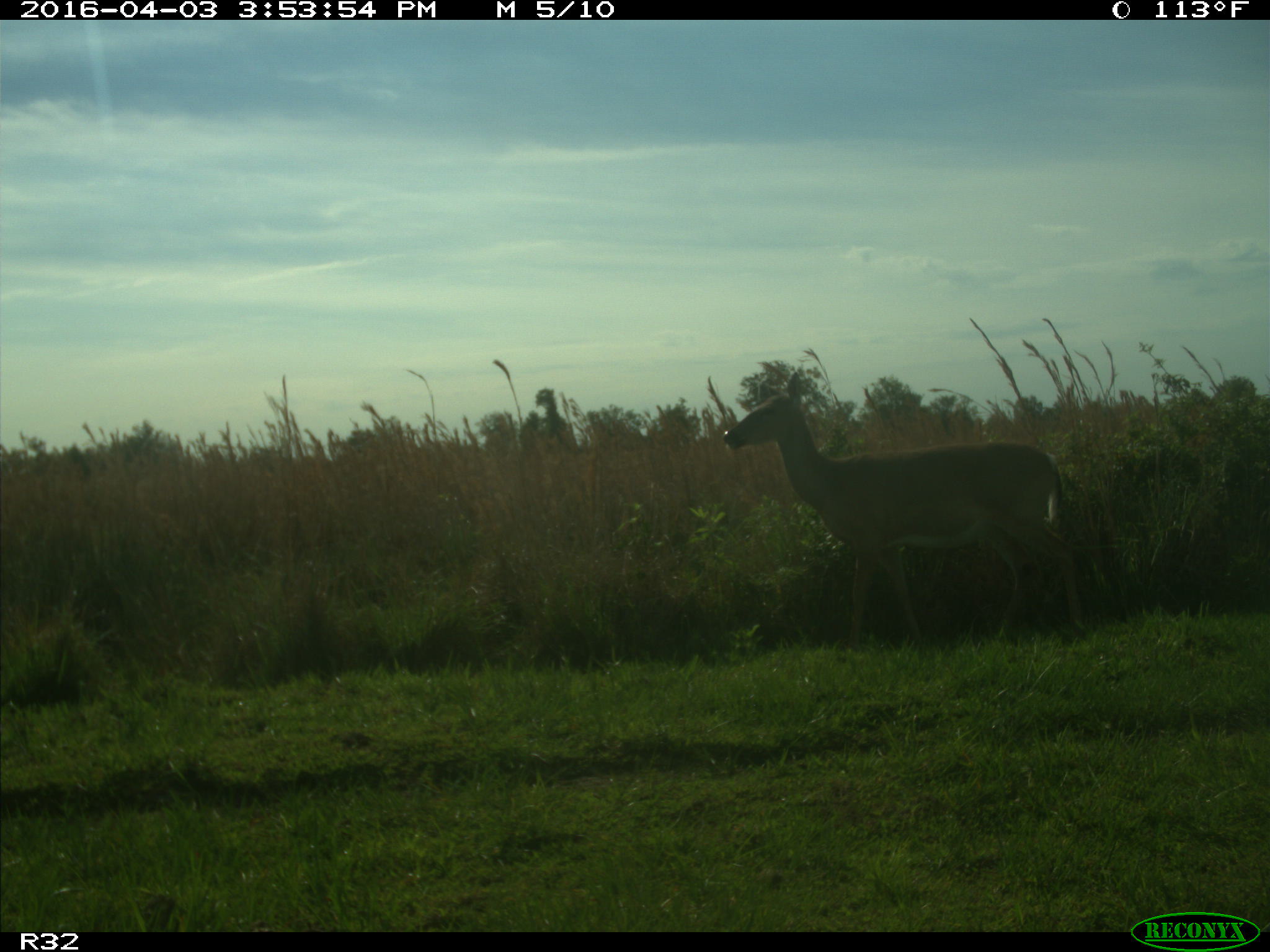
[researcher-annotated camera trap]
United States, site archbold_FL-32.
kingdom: Animalia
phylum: Chordata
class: Mammalia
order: Artiodactyla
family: Cervidae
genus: Odocoileus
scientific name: Odocoileus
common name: deer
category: unidentified deer